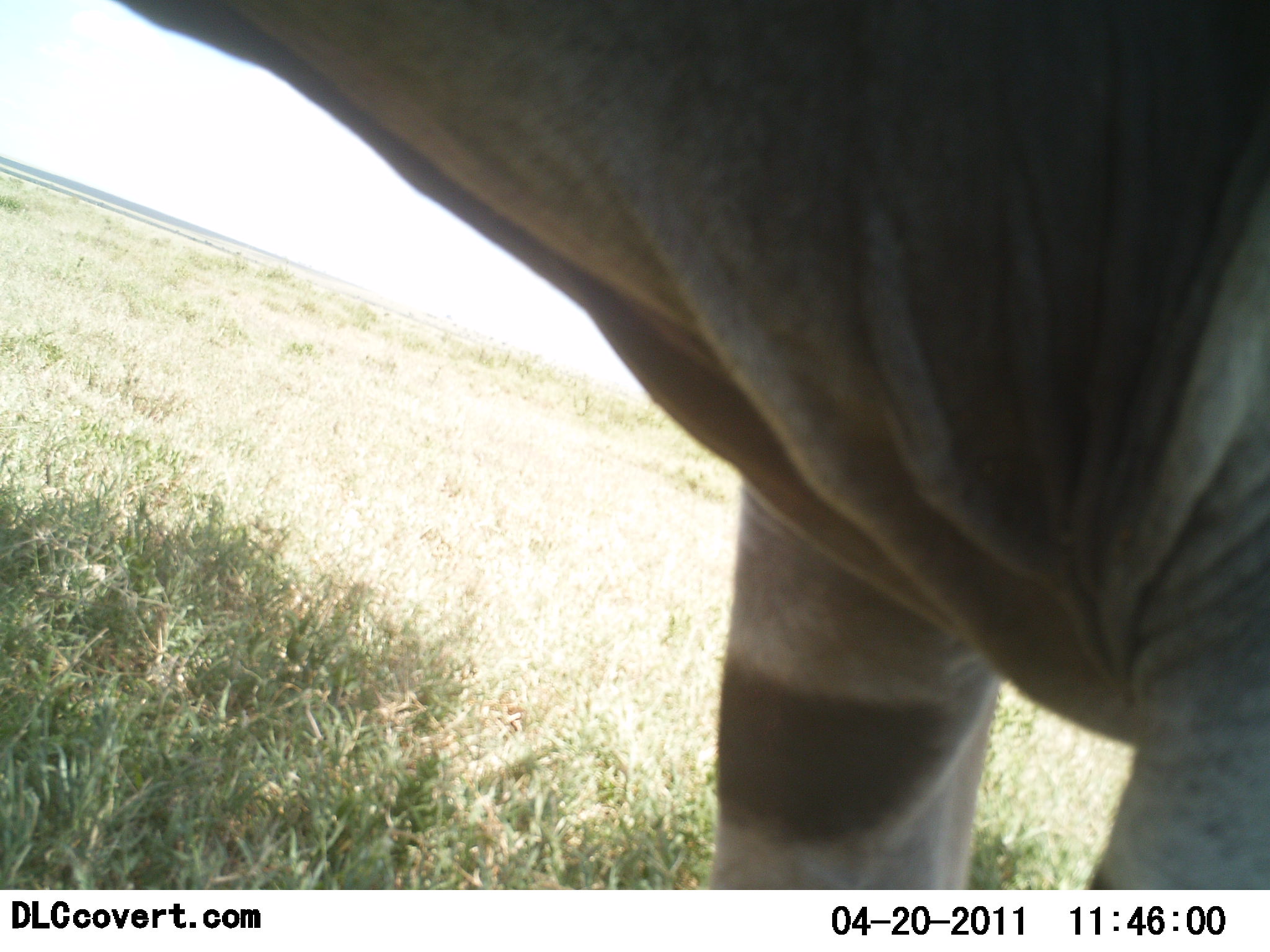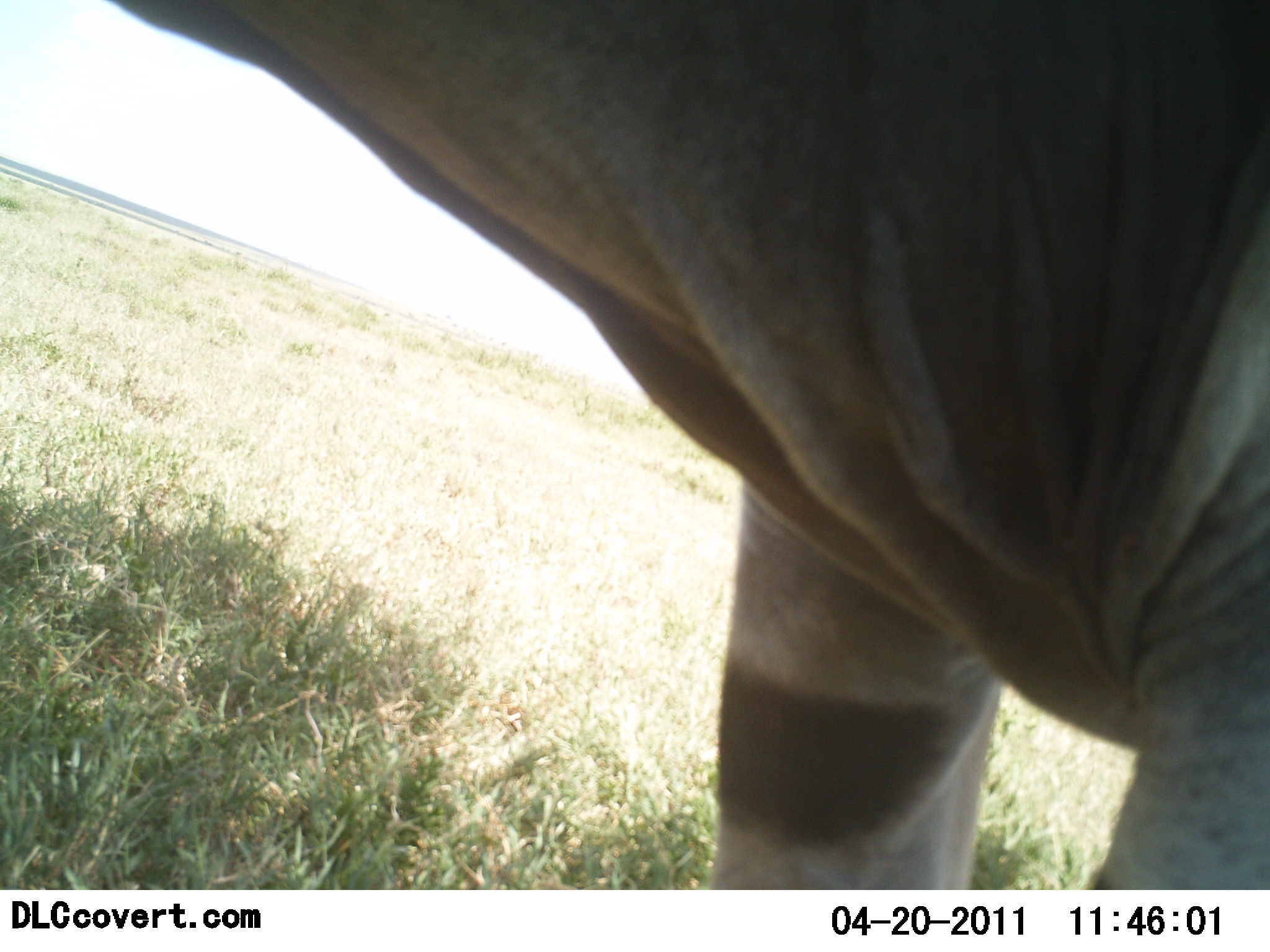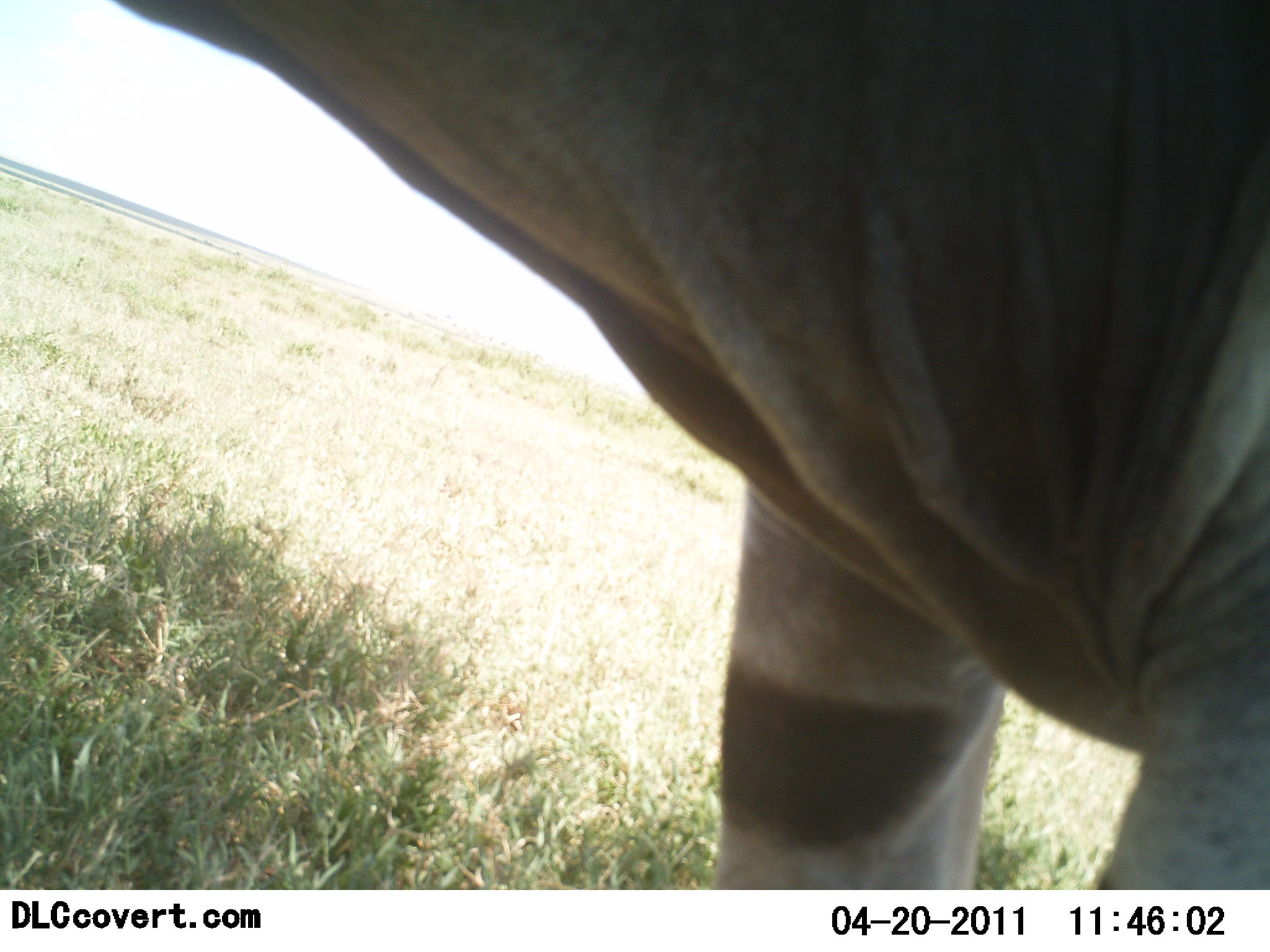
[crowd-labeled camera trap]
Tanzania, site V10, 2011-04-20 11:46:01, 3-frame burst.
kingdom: Animalia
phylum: Chordata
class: Mammalia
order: Artiodactyla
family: Bovidae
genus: Tragelaphus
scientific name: Tragelaphus oryx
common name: eland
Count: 1.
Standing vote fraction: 100%.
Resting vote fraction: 0%.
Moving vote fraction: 0%.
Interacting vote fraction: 0%.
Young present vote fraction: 0%.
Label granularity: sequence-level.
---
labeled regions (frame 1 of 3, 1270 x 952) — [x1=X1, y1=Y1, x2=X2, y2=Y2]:
animal: [x1=113, y1=0, x2=1268, y2=891]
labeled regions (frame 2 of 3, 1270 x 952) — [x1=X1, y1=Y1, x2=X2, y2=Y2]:
animal: [x1=107, y1=2, x2=1269, y2=890]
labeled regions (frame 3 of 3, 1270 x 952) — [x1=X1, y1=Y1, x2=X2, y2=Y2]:
animal: [x1=110, y1=2, x2=1269, y2=889]